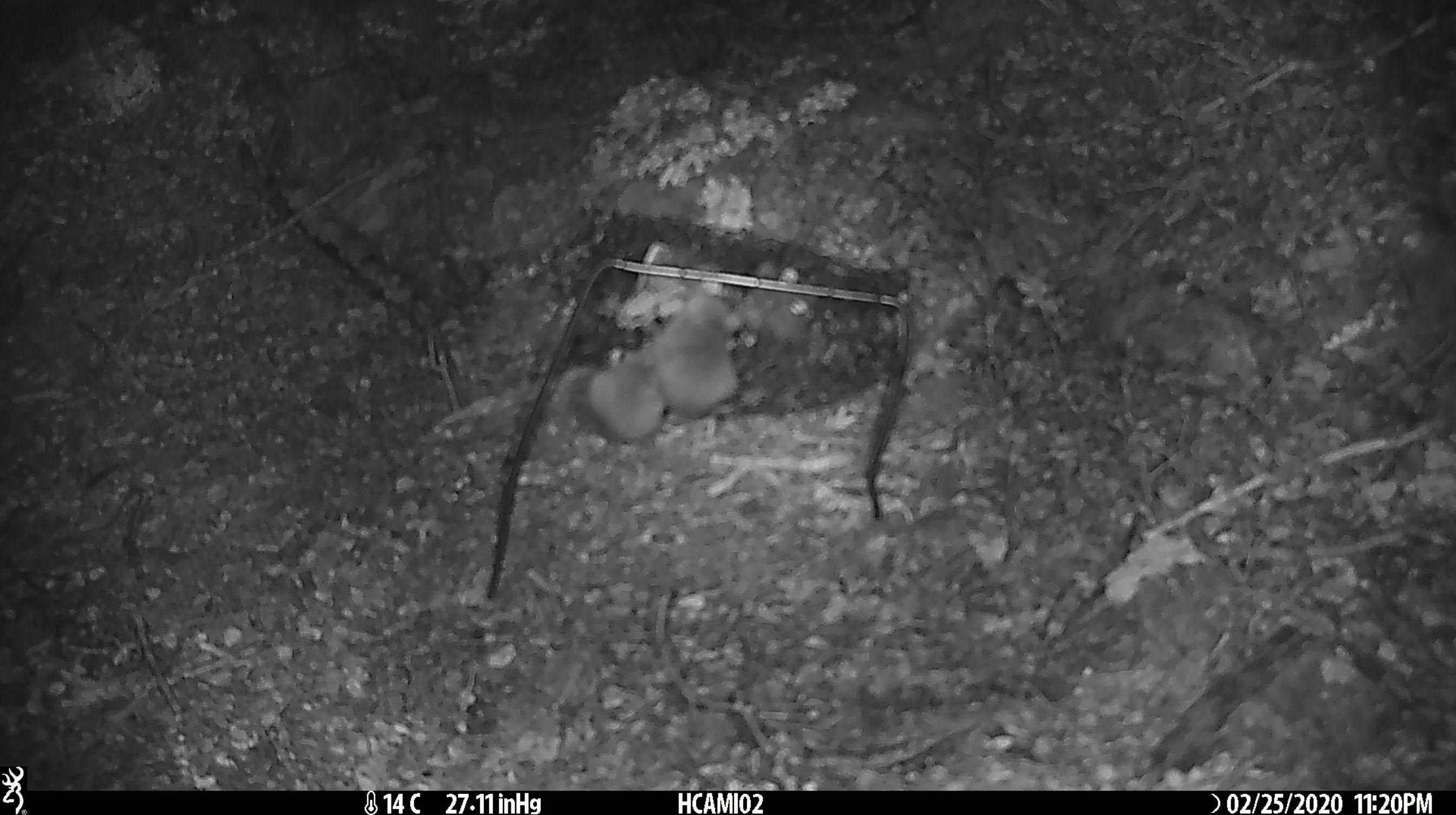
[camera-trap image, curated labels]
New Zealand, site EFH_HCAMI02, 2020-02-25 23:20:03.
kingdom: Animalia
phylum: Chordata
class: Mammalia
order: Rodentia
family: Muridae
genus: Mus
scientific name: Mus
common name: mouse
Mouse (Mus).